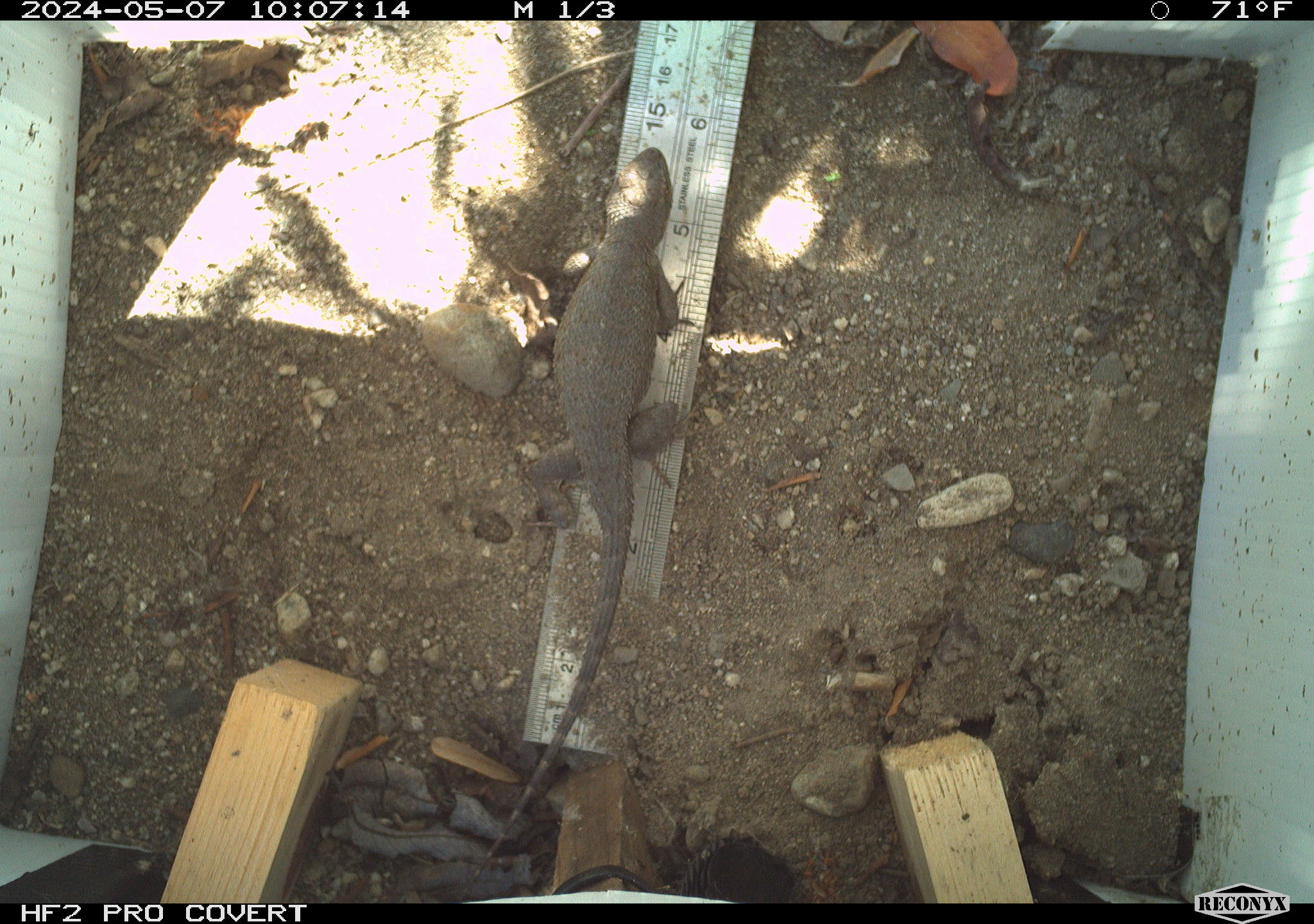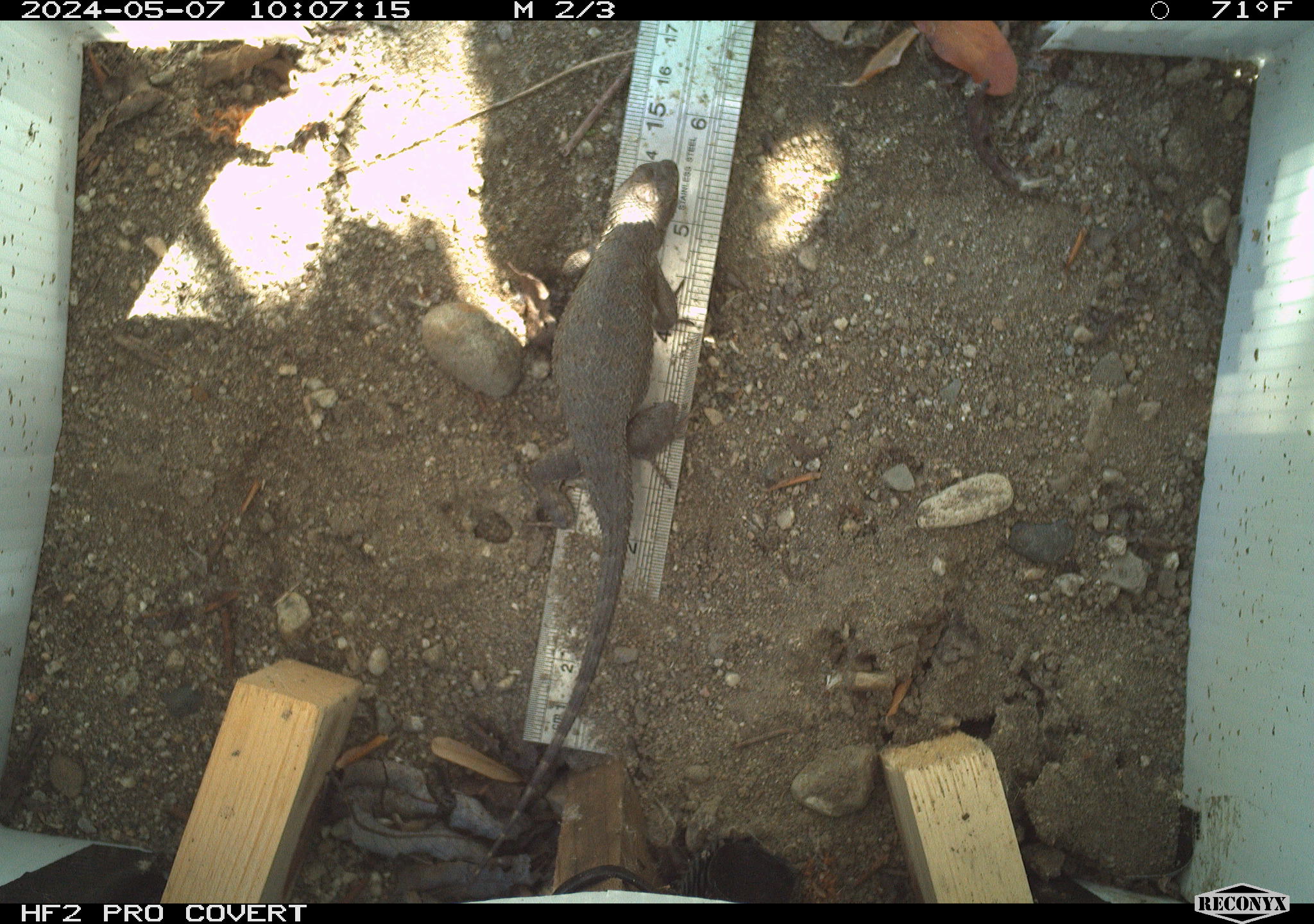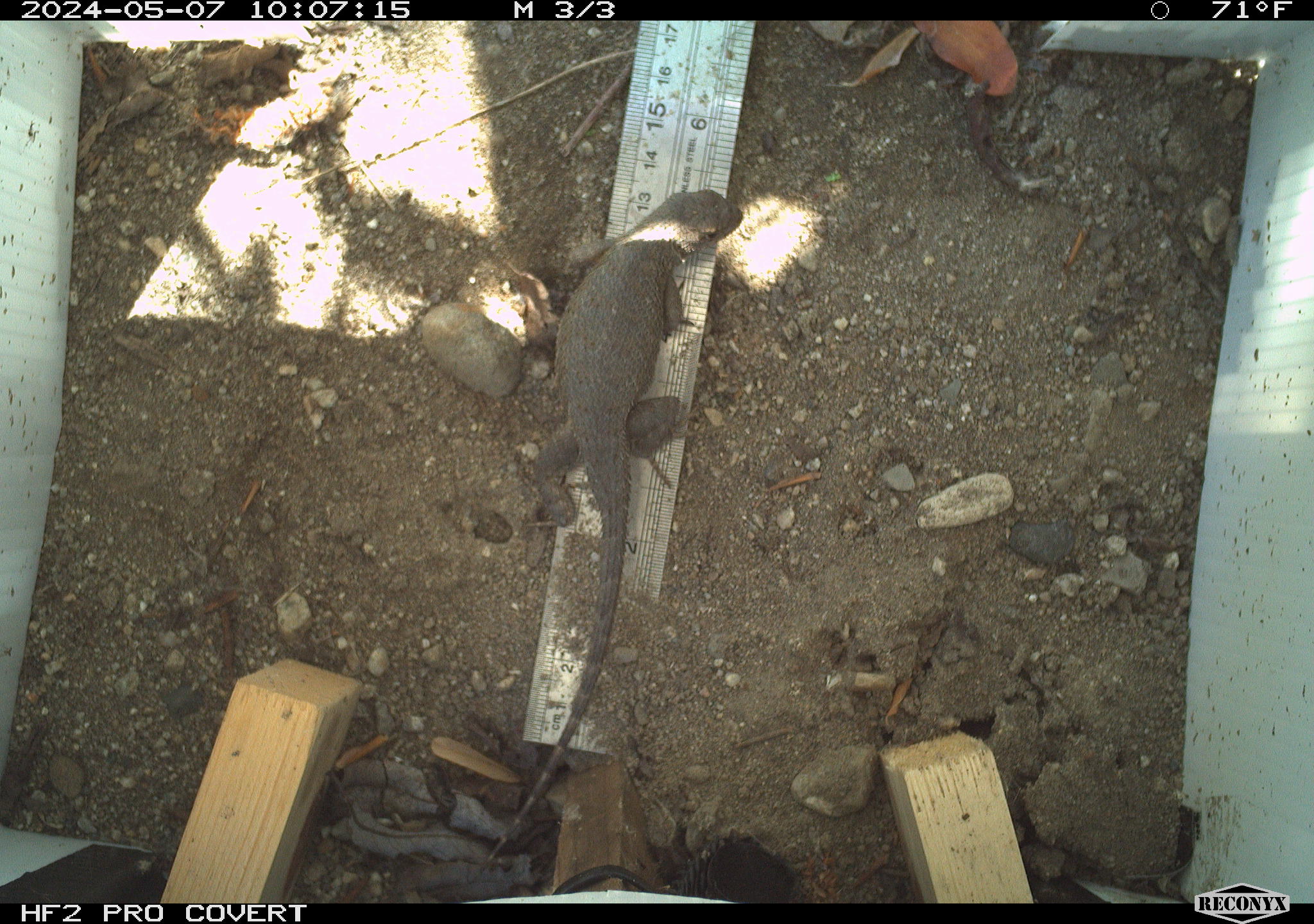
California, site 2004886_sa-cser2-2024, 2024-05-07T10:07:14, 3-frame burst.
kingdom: Animalia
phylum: Chordata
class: Reptilia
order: Squamata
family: Phrynosomatidae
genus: Sceloporus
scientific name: Sceloporus occidentalis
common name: western fence lizard